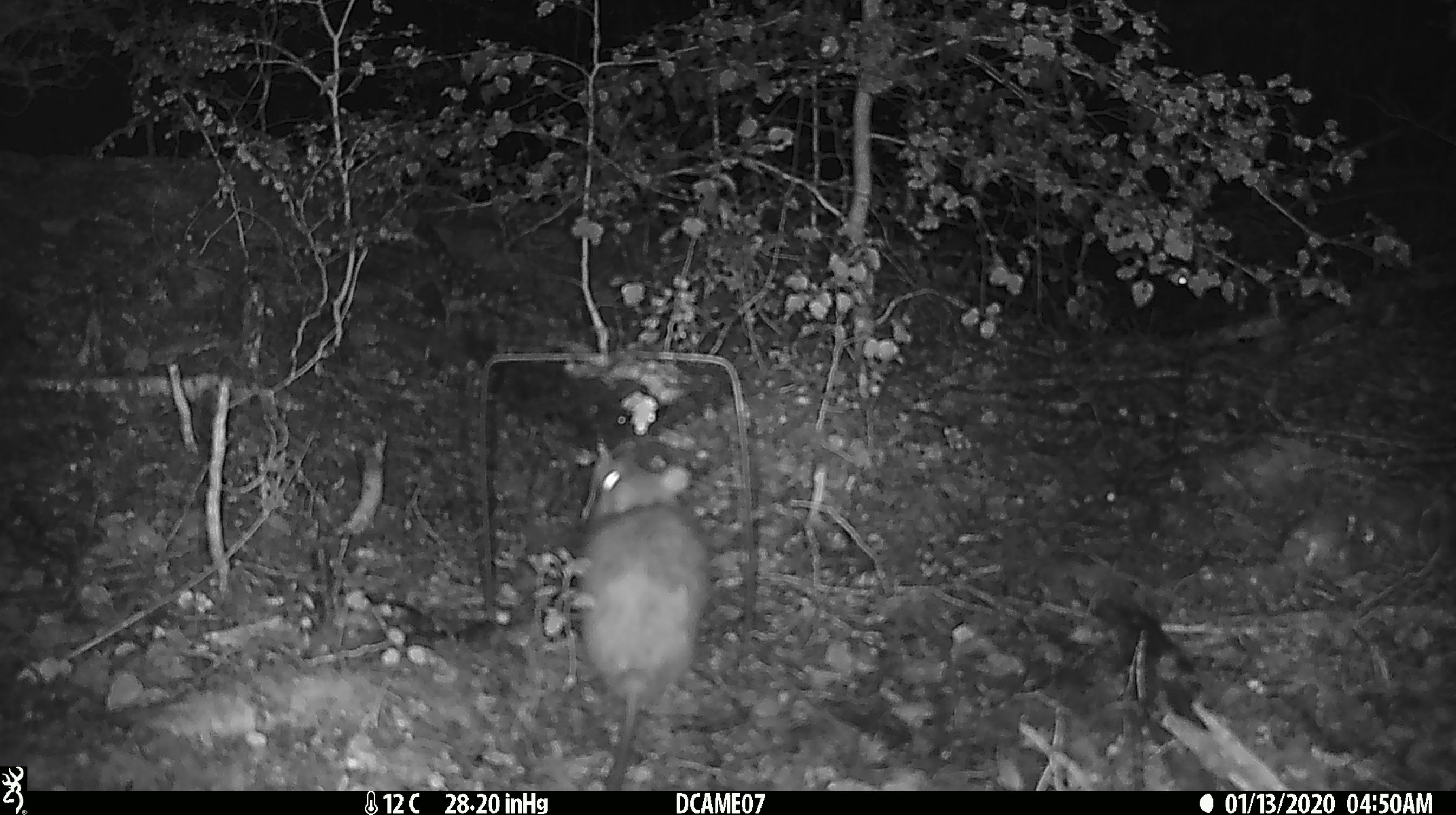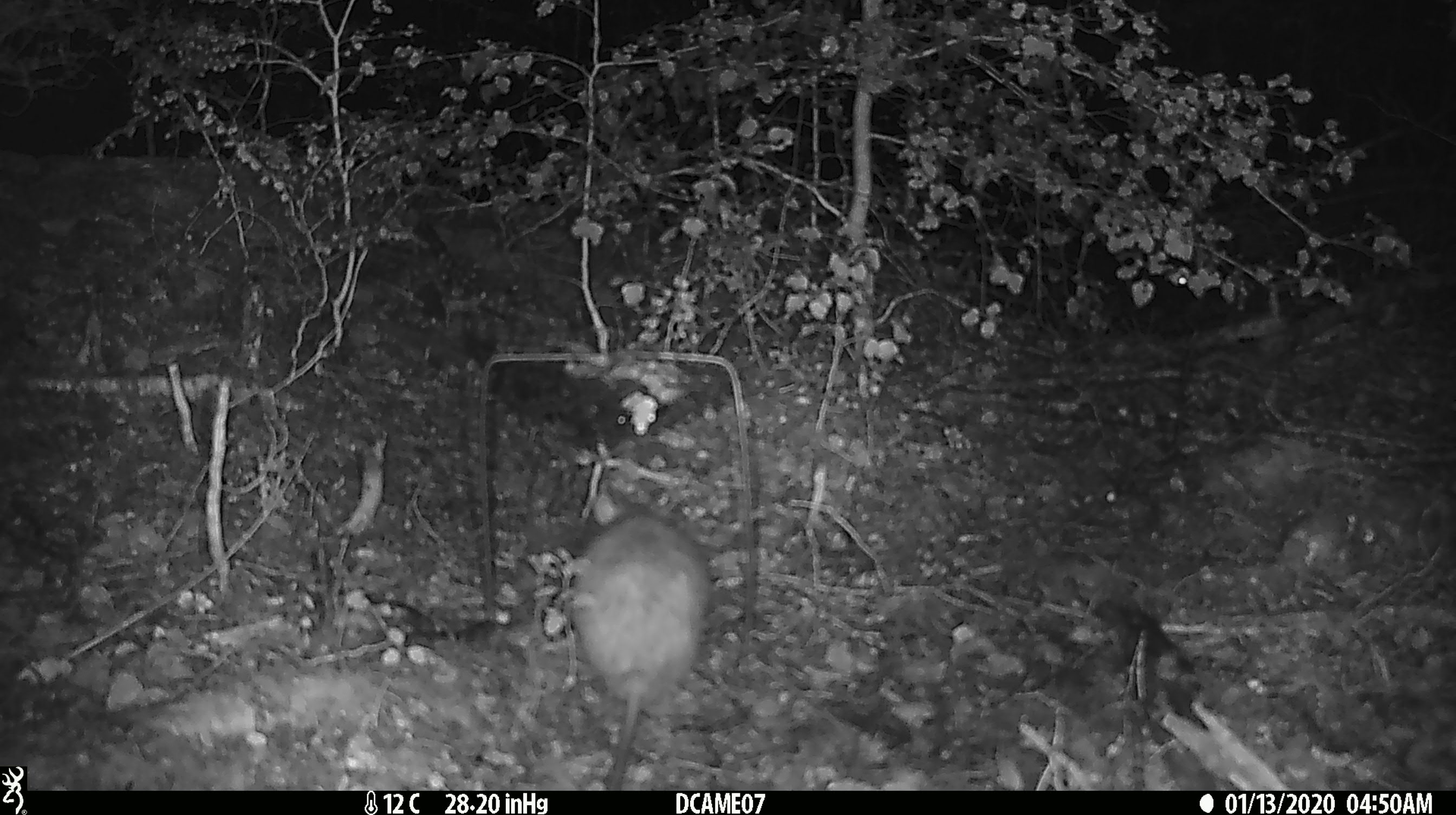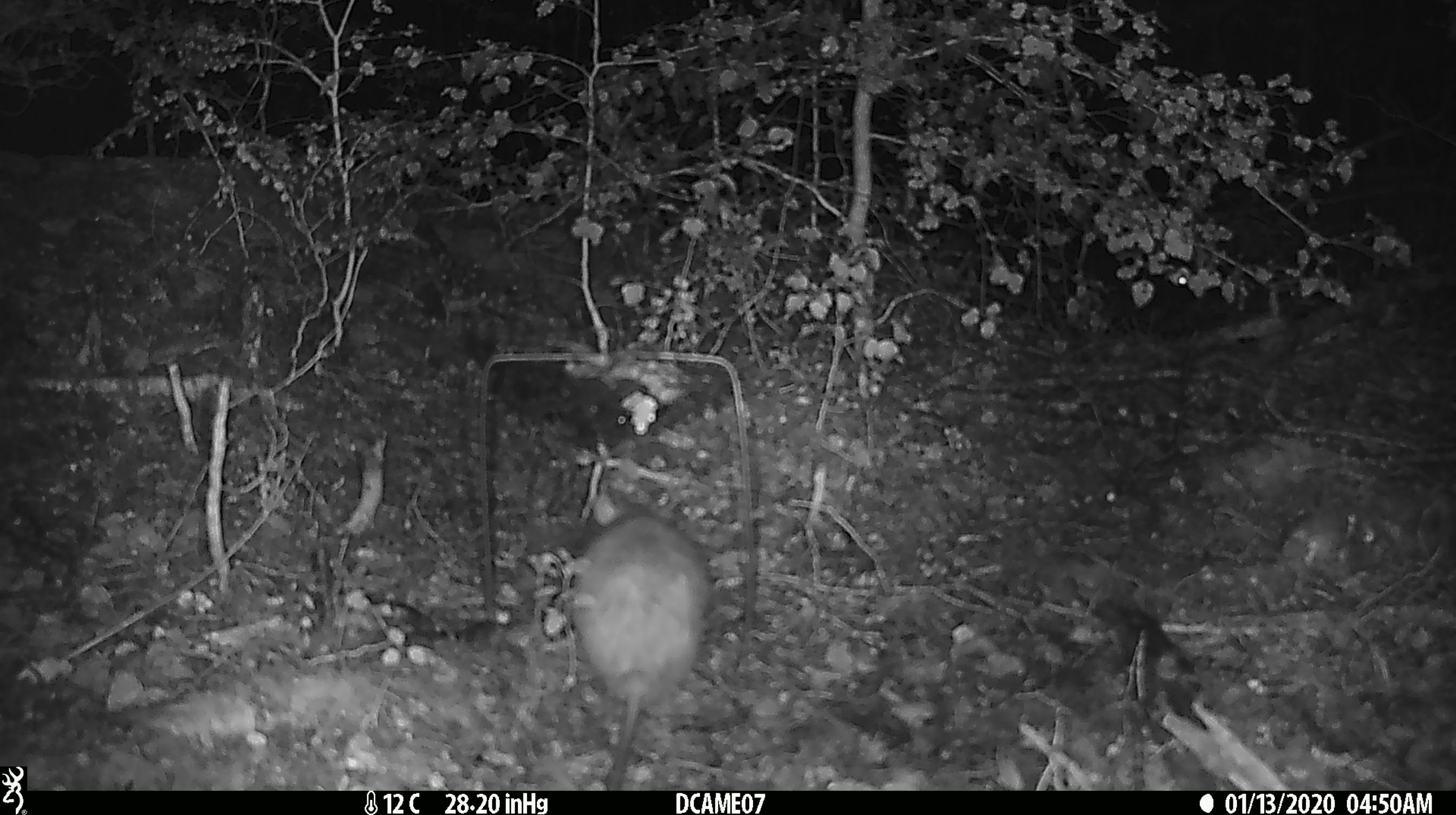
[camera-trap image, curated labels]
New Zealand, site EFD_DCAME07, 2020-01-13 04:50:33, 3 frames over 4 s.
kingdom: Animalia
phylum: Chordata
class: Mammalia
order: Rodentia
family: Muridae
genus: Rattus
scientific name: Rattus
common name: rat